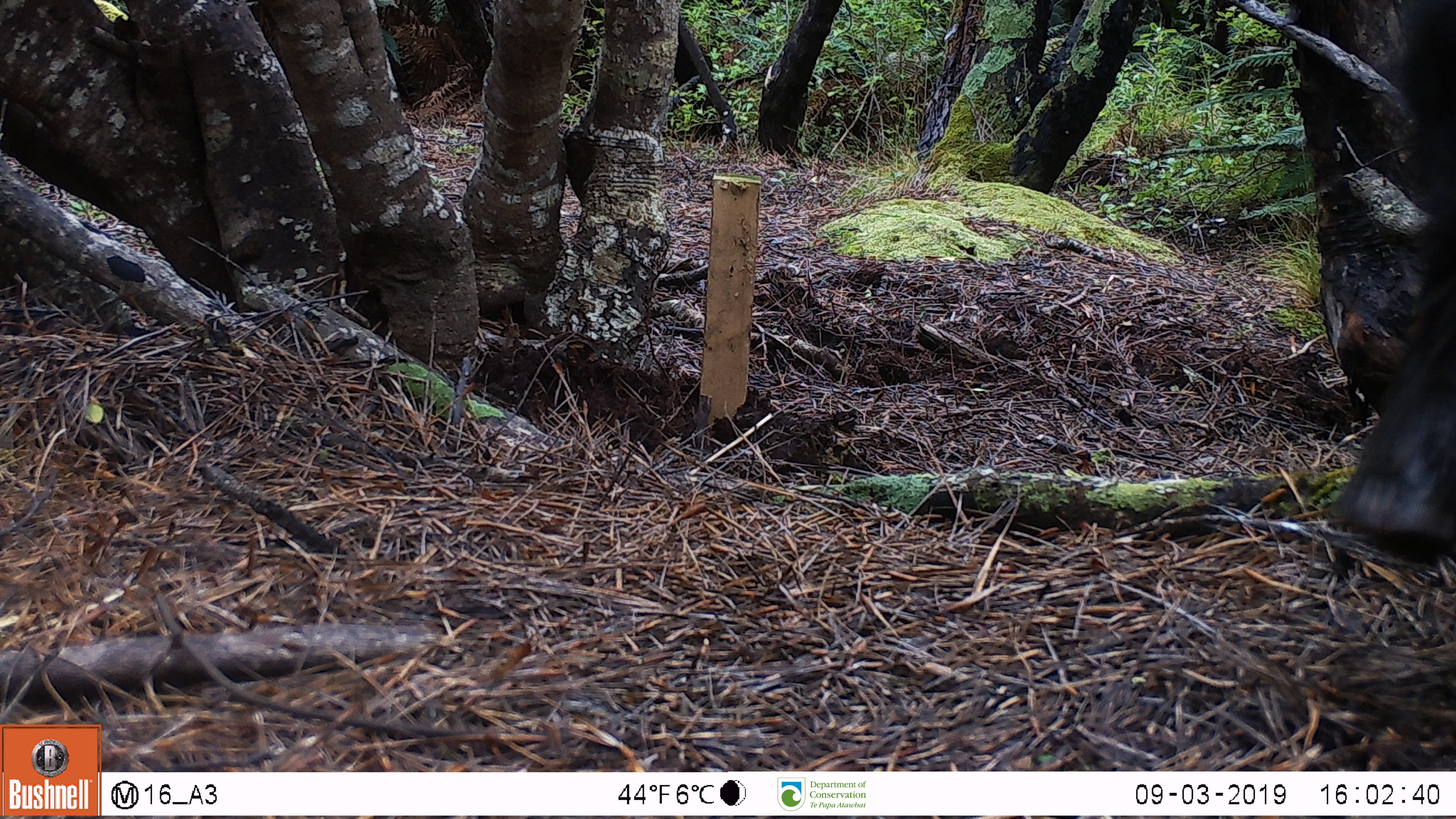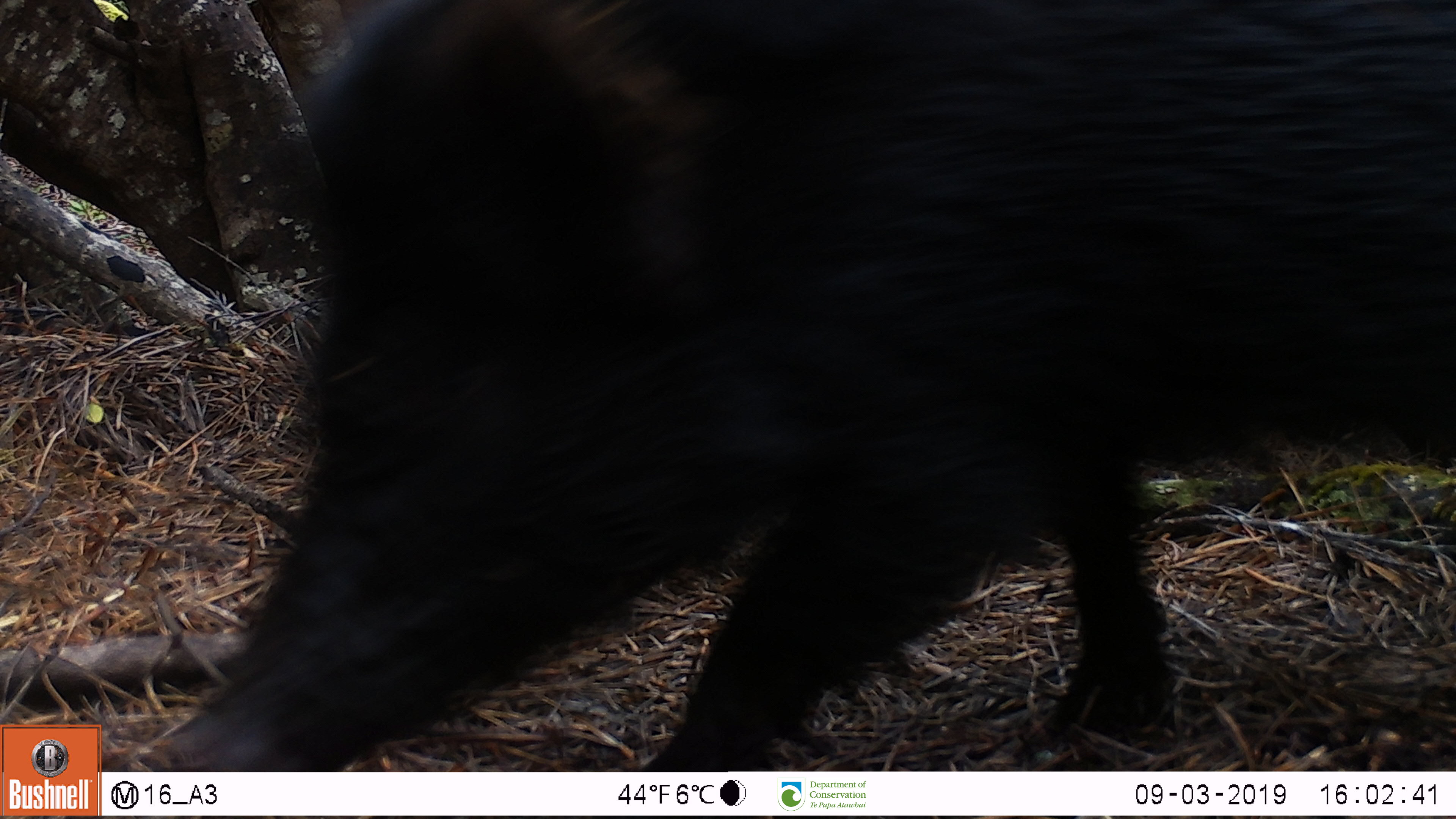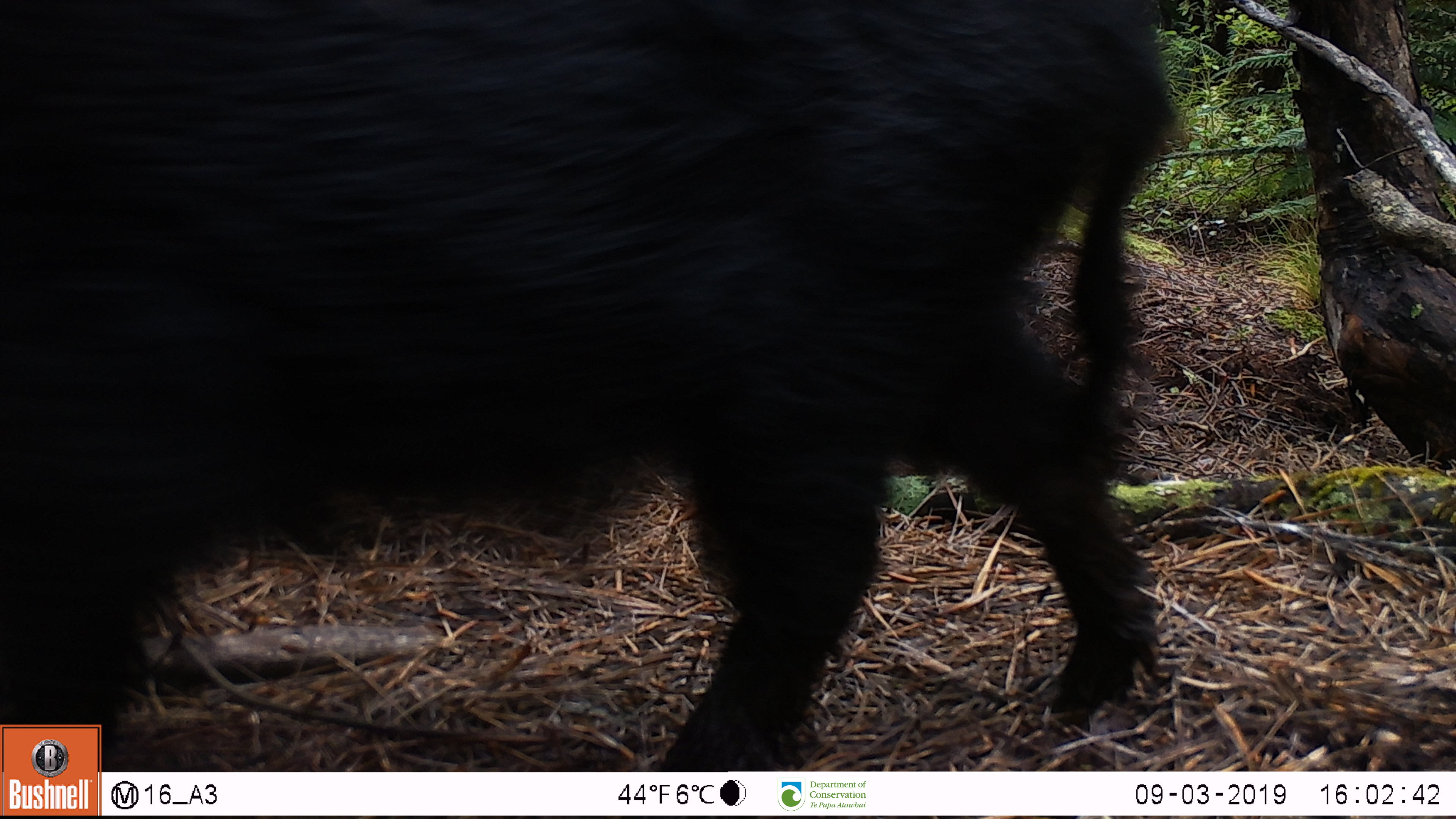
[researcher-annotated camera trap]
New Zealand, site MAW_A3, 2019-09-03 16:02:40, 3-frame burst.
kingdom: Animalia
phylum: Chordata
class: Mammalia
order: Artiodactyla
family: Suidae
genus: Sus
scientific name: Sus scrofa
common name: pig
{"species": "pig (Sus scrofa)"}